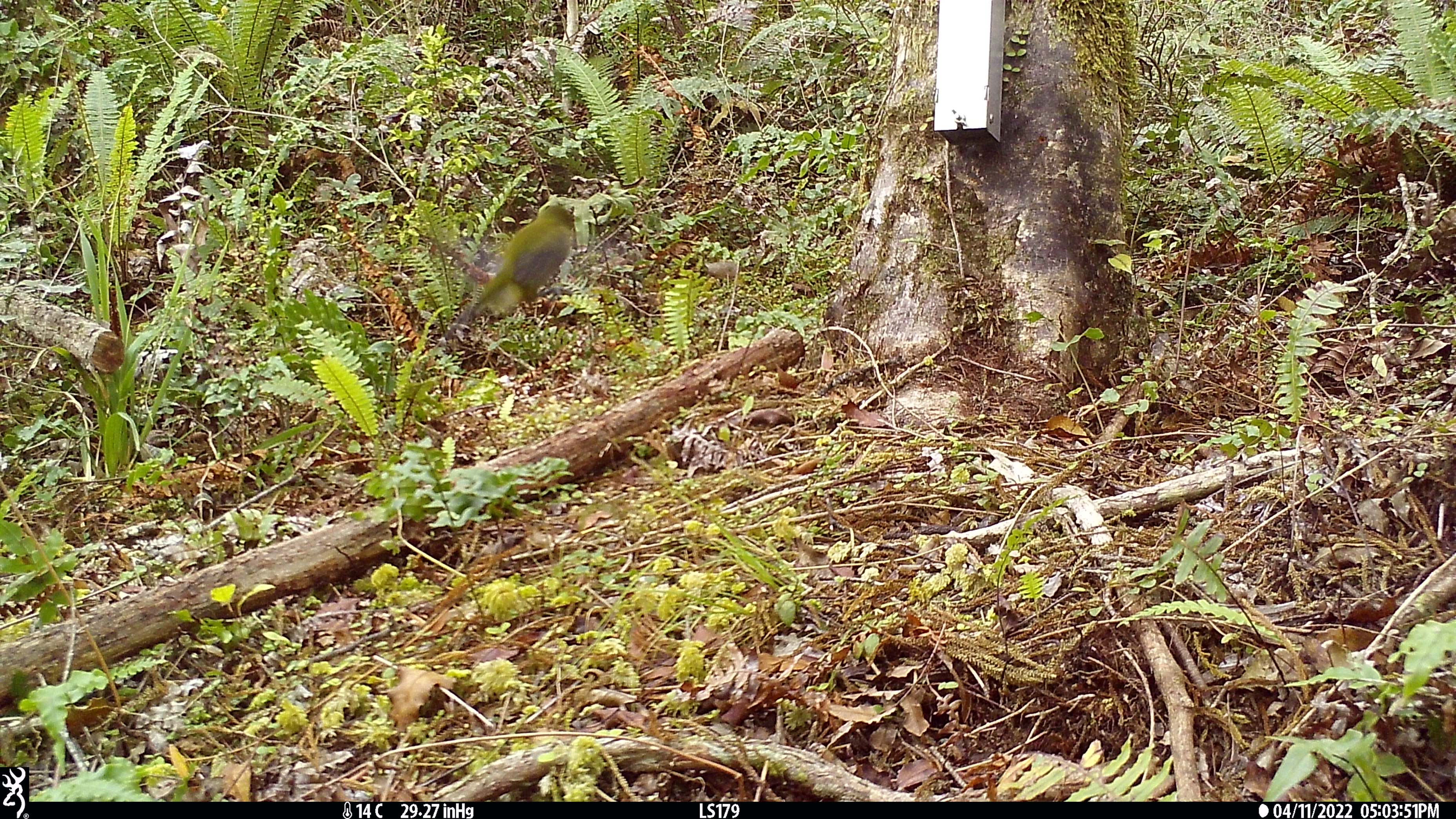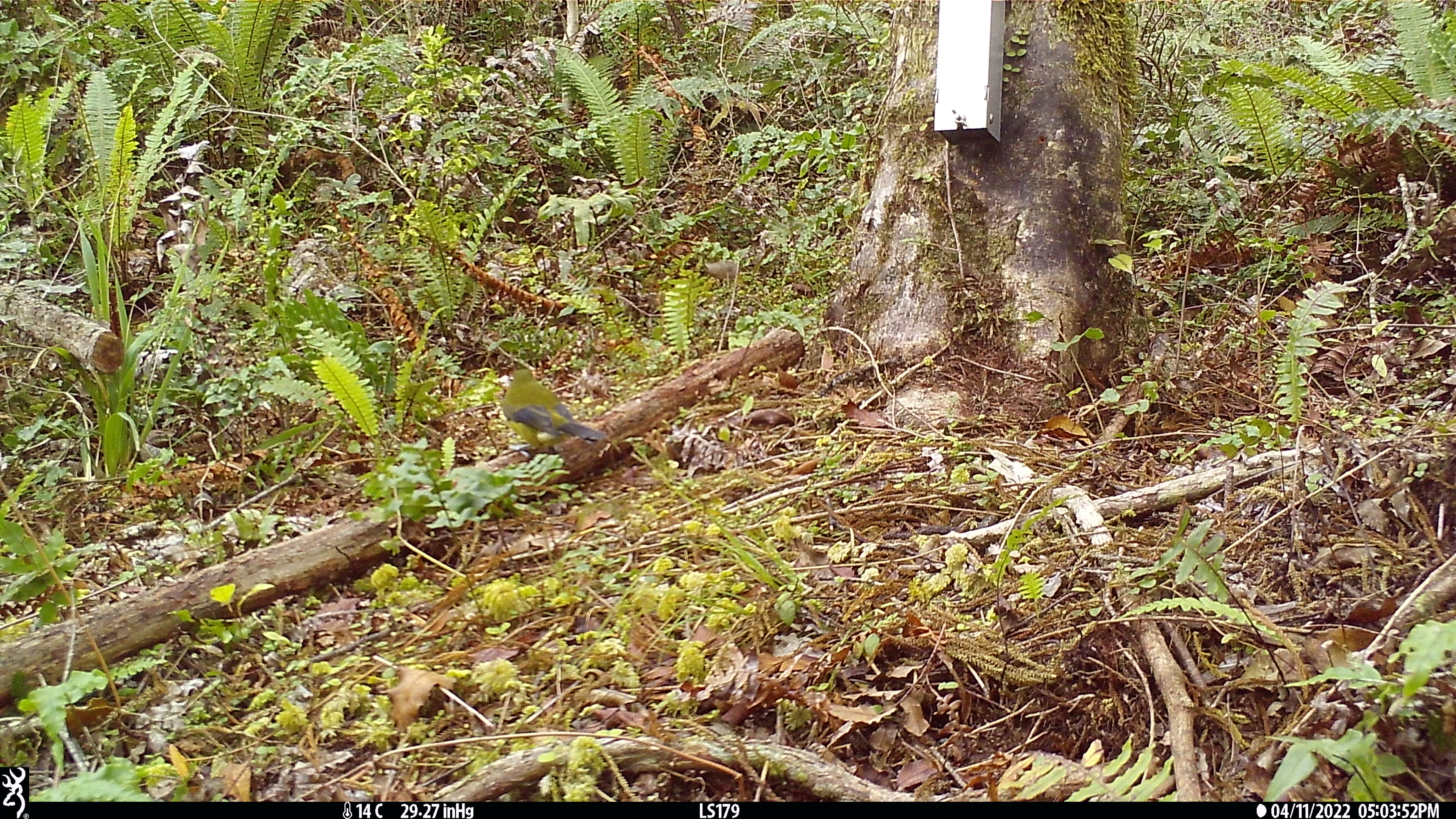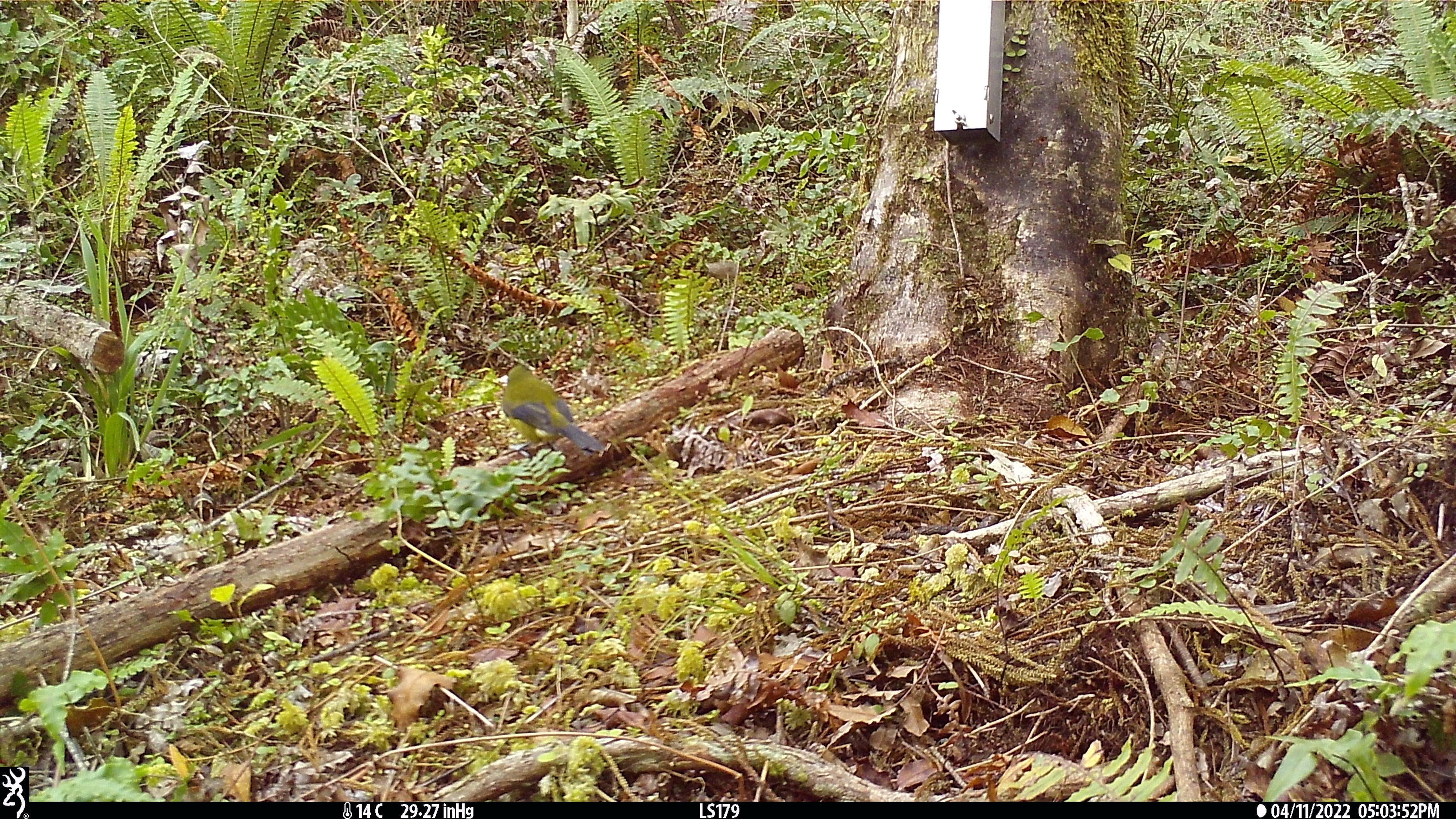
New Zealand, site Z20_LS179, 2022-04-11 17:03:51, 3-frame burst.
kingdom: Animalia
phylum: Chordata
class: Aves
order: Passeriformes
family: Meliphagidae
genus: Anthornis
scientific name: Anthornis melanura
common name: new zealand bellbird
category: bellbird